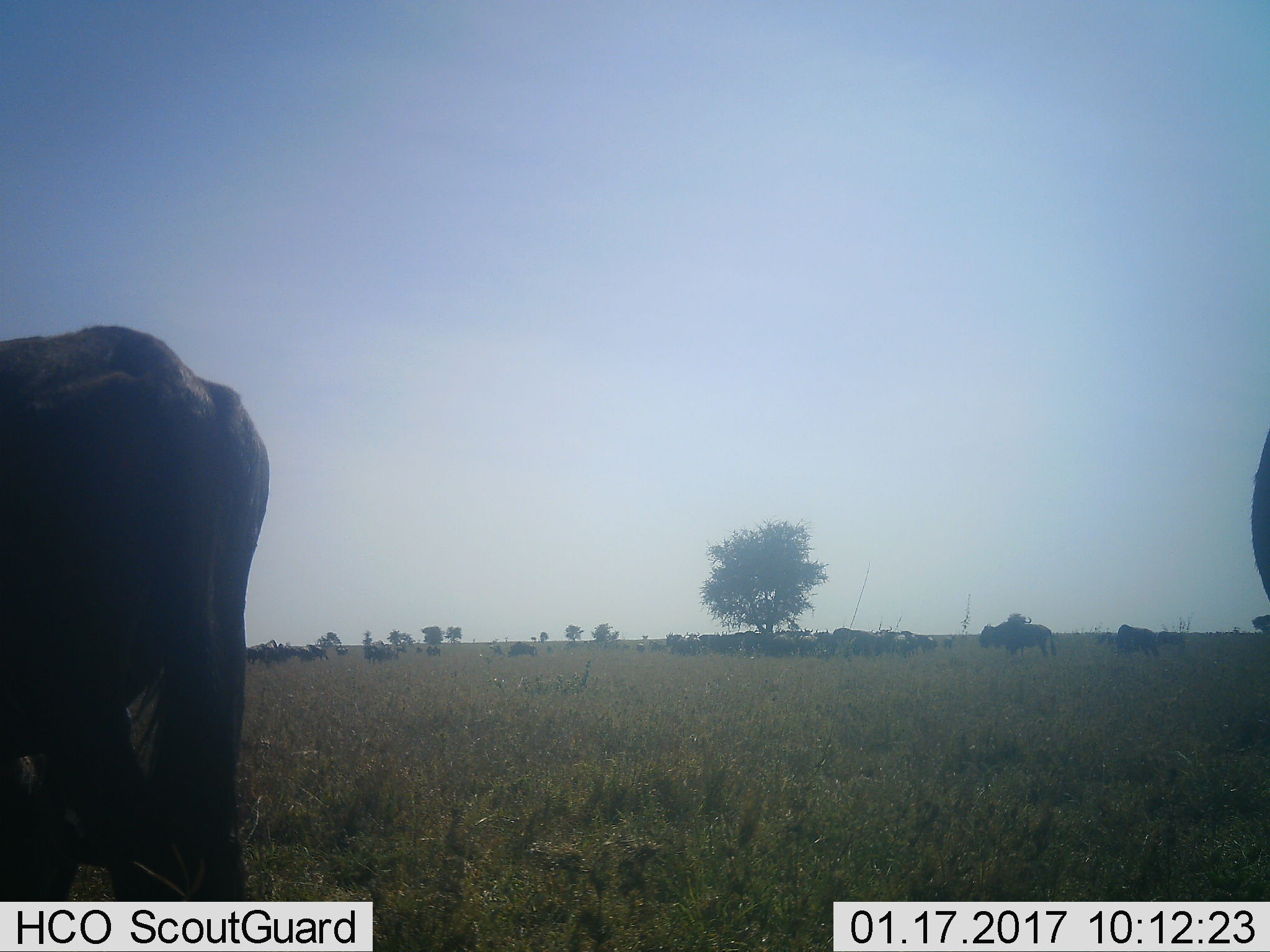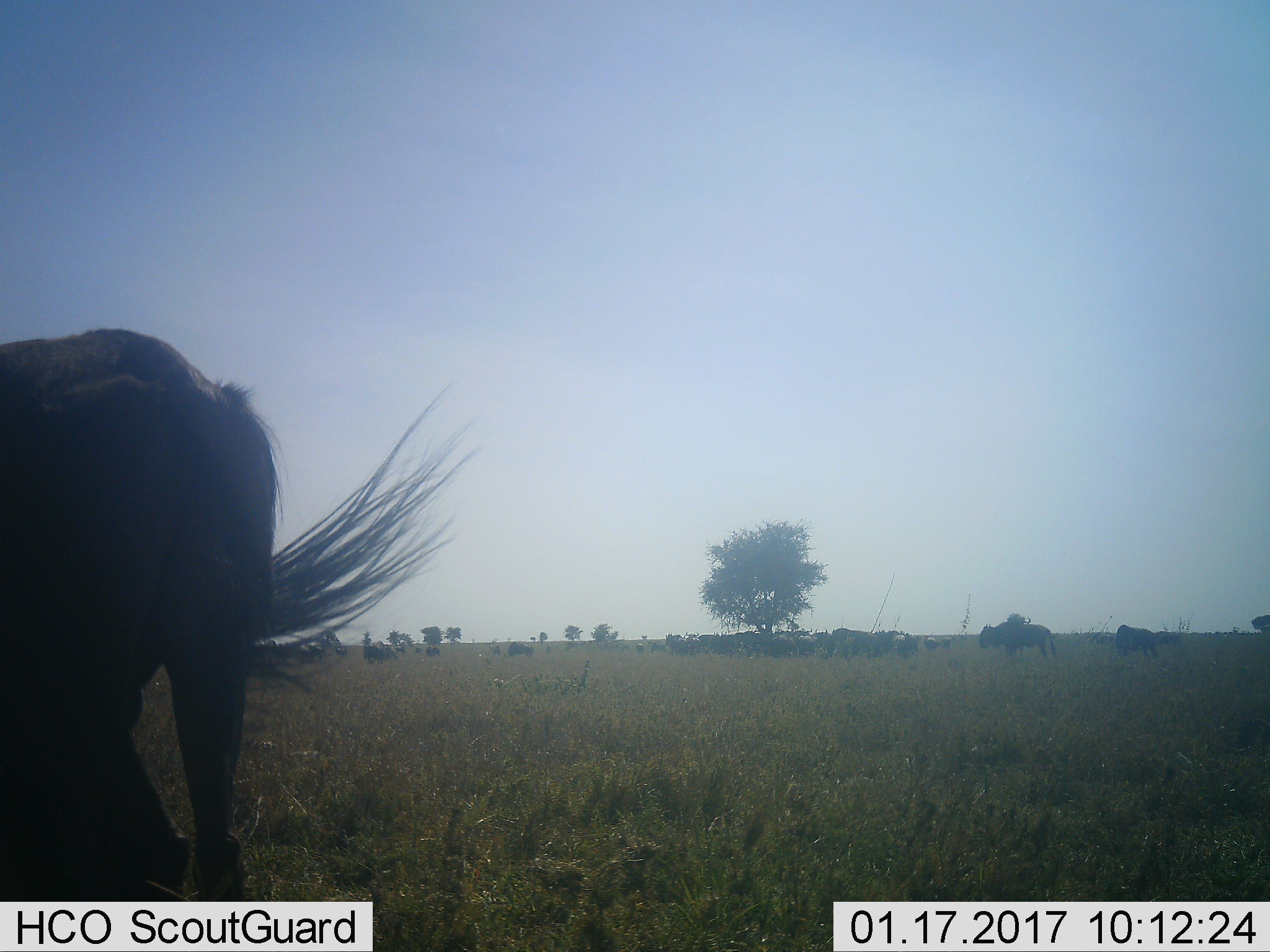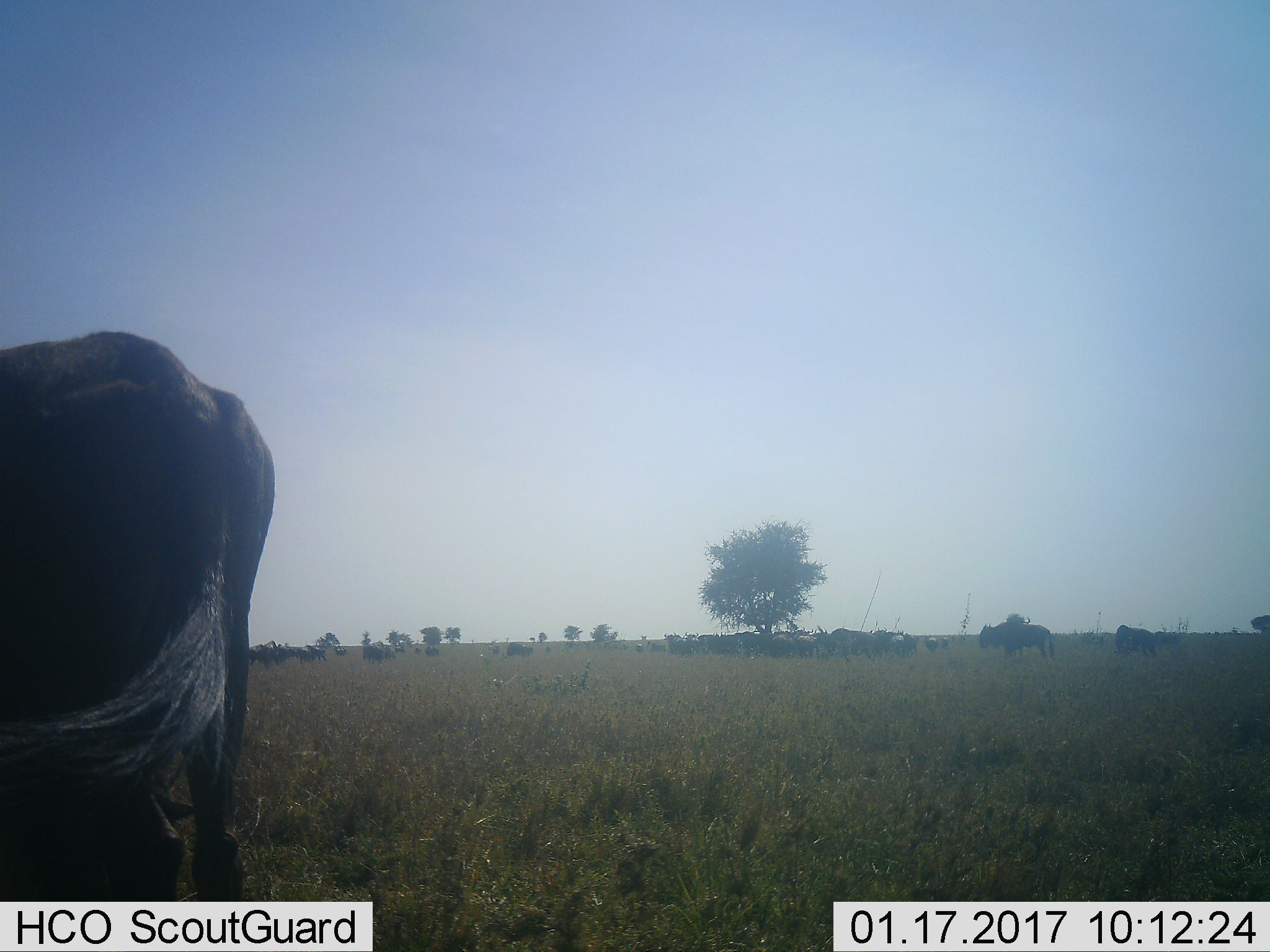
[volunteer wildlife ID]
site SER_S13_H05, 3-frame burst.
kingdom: Animalia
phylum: Chordata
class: Mammalia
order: Artiodactyla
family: Bovidae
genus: Connochaetes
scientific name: Connochaetes taurinus taurinus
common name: blue wildebeest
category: wildebeestblue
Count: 11-50.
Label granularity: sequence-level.